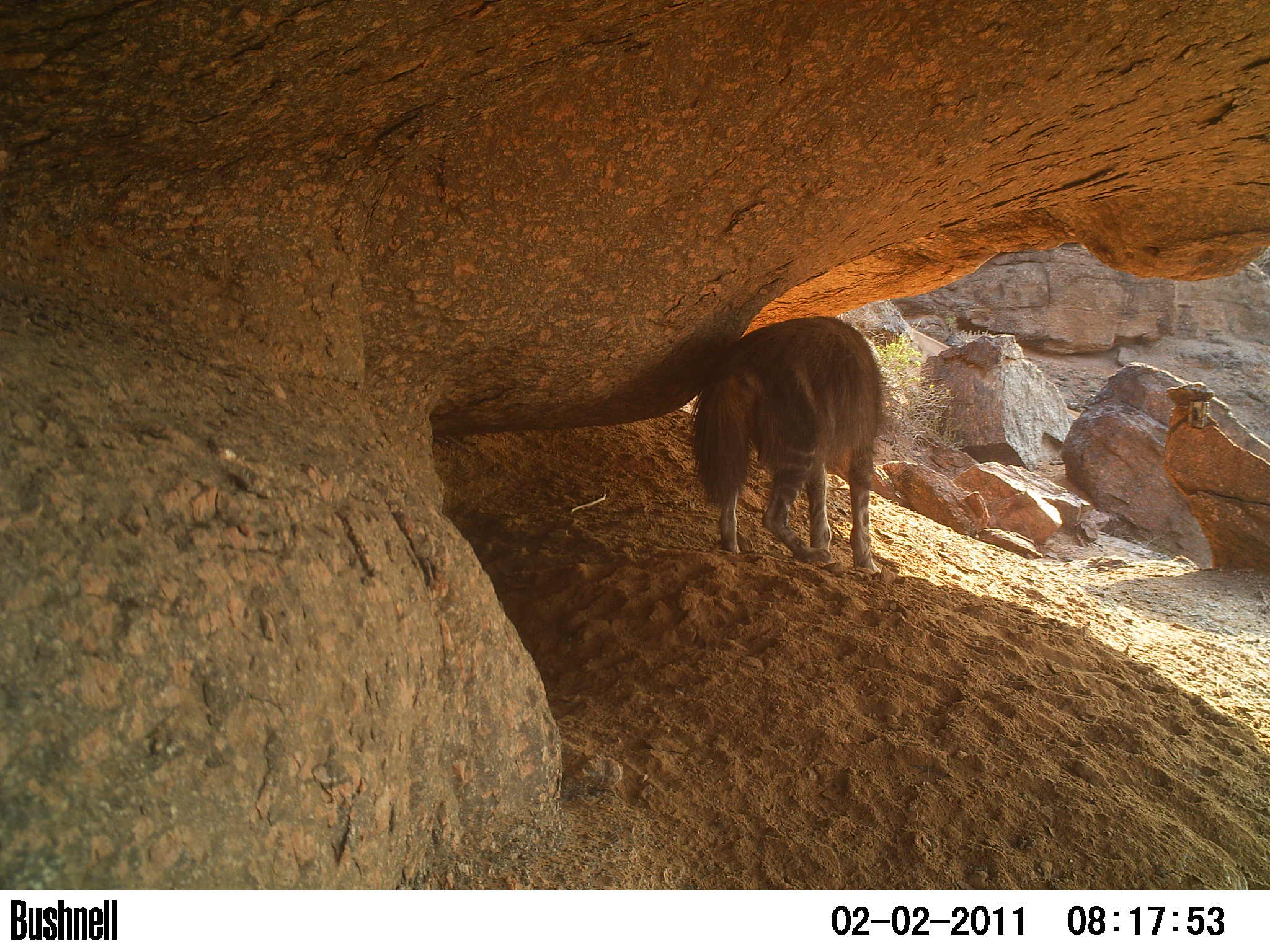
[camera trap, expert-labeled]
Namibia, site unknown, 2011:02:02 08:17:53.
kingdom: Animalia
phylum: Chordata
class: Mammalia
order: Carnivora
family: Hyaenidae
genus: Parahyaena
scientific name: Parahyaena brunnea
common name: brown hyena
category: hyaena brunnea